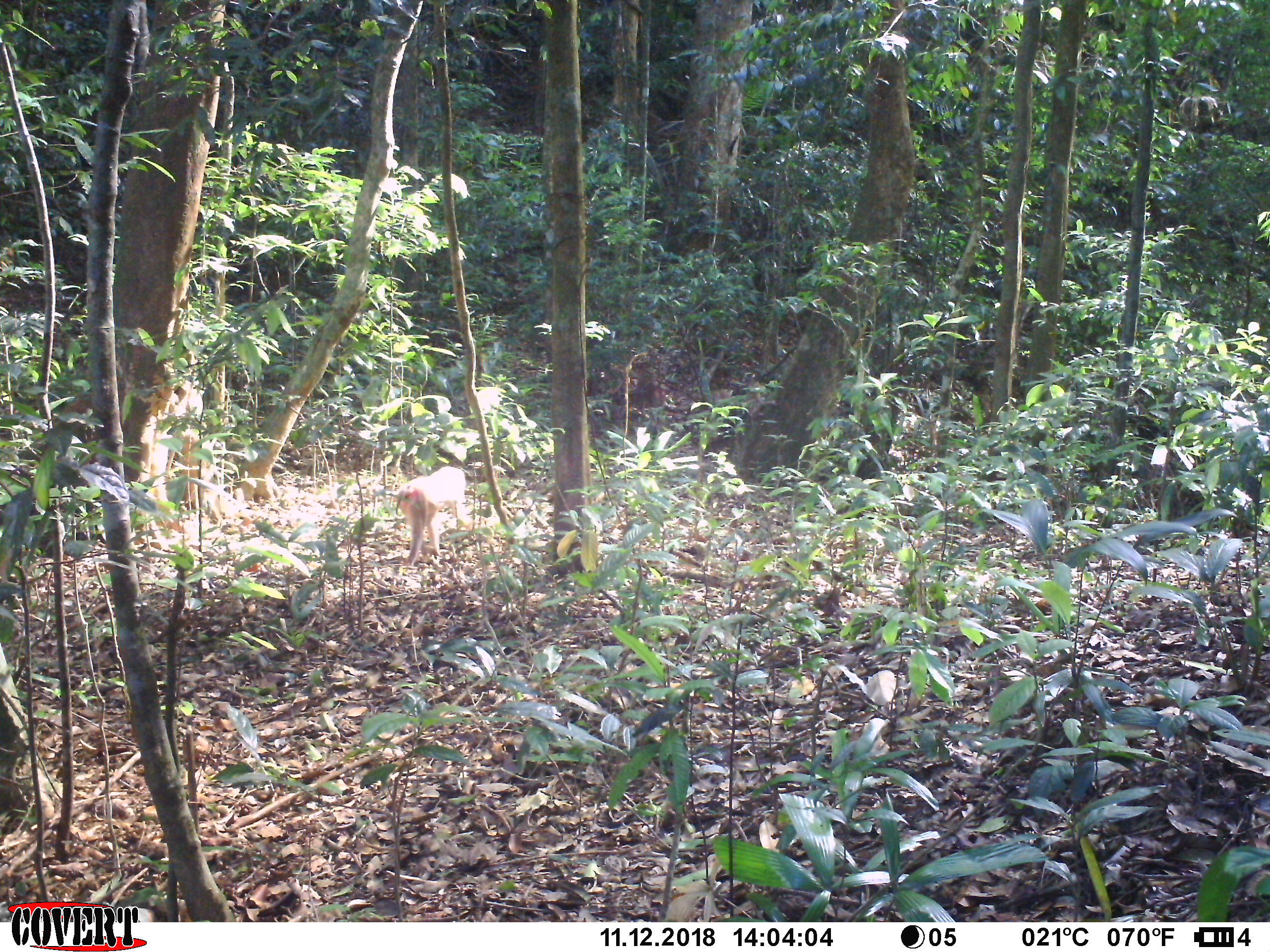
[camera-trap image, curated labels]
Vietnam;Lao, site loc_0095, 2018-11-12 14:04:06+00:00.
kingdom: Animalia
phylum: Chordata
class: Mammalia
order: Primates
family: Cercopithecidae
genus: Macaca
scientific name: Macaca nemestrina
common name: pig-tailed macaque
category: pig tailed macaque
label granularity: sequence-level